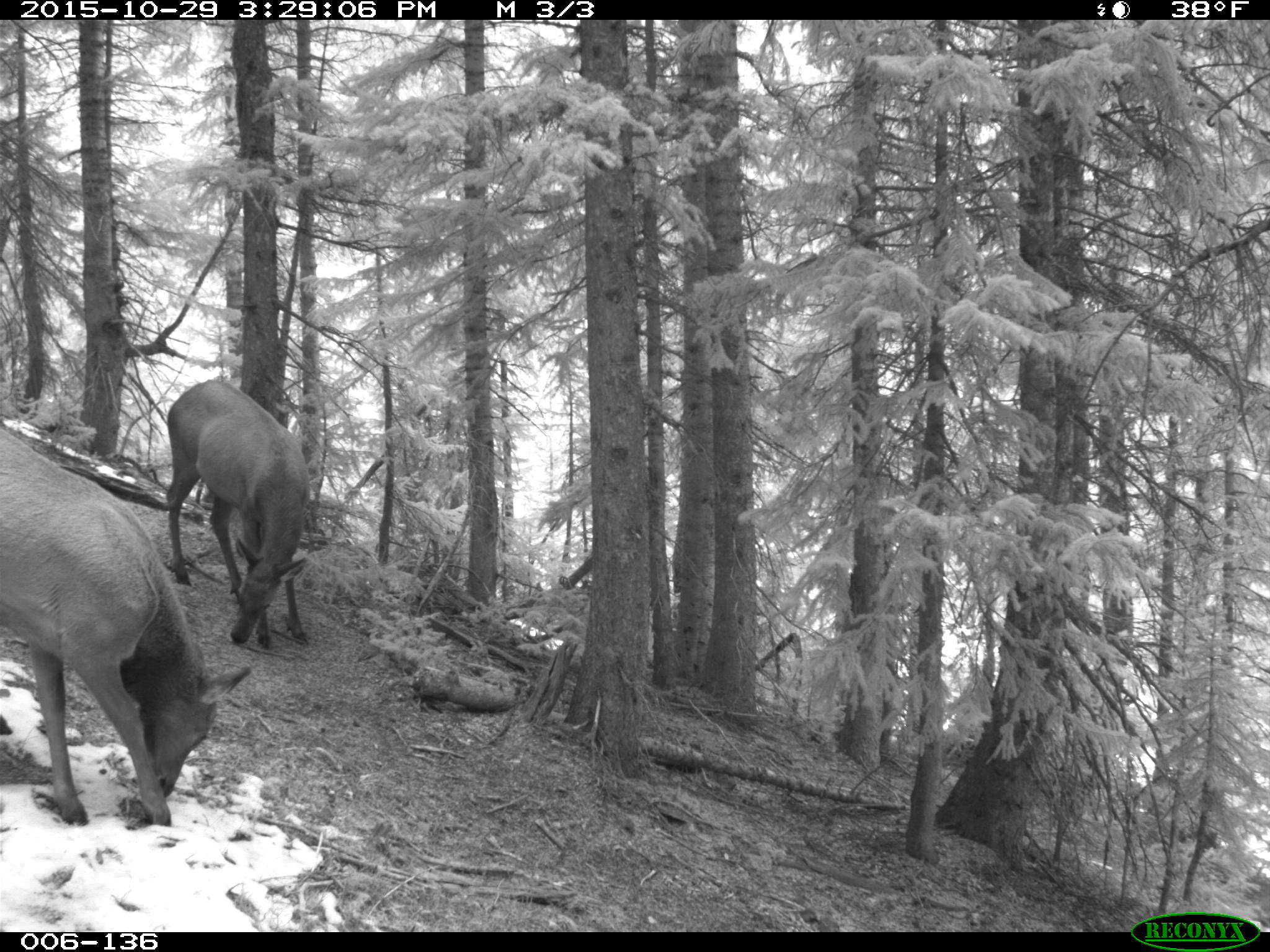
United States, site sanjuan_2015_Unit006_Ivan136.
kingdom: Animalia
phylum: Chordata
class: Mammalia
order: Artiodactyla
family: Cervidae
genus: Cervus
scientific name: Cervus elaphus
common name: red deer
Cervus elaphus (red deer).